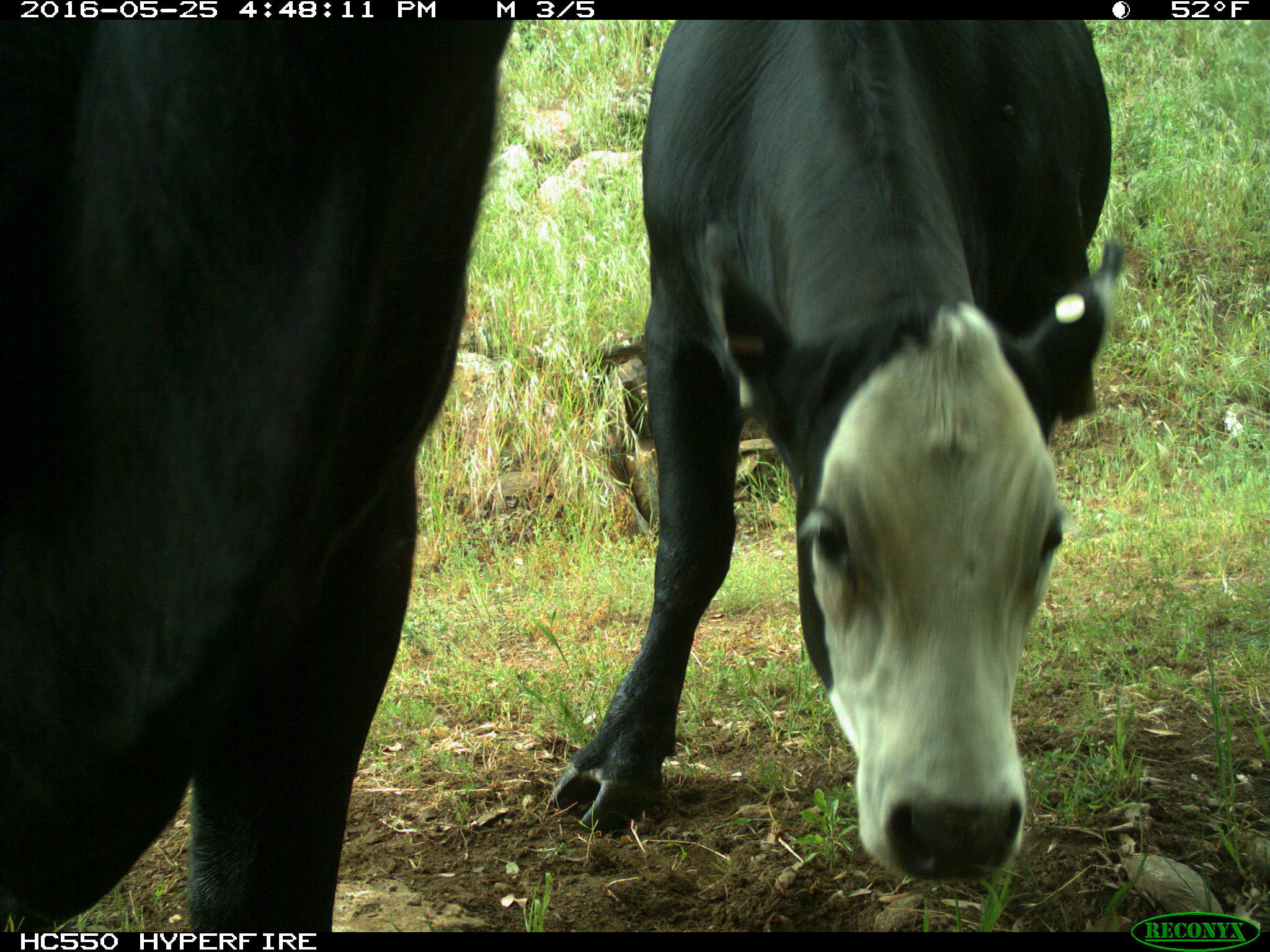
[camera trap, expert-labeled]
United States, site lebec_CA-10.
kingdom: Animalia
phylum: Chordata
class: Mammalia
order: Artiodactyla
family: Bovidae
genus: Bos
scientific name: Bos taurus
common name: domestic cow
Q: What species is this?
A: Bos taurus (domestic cow).